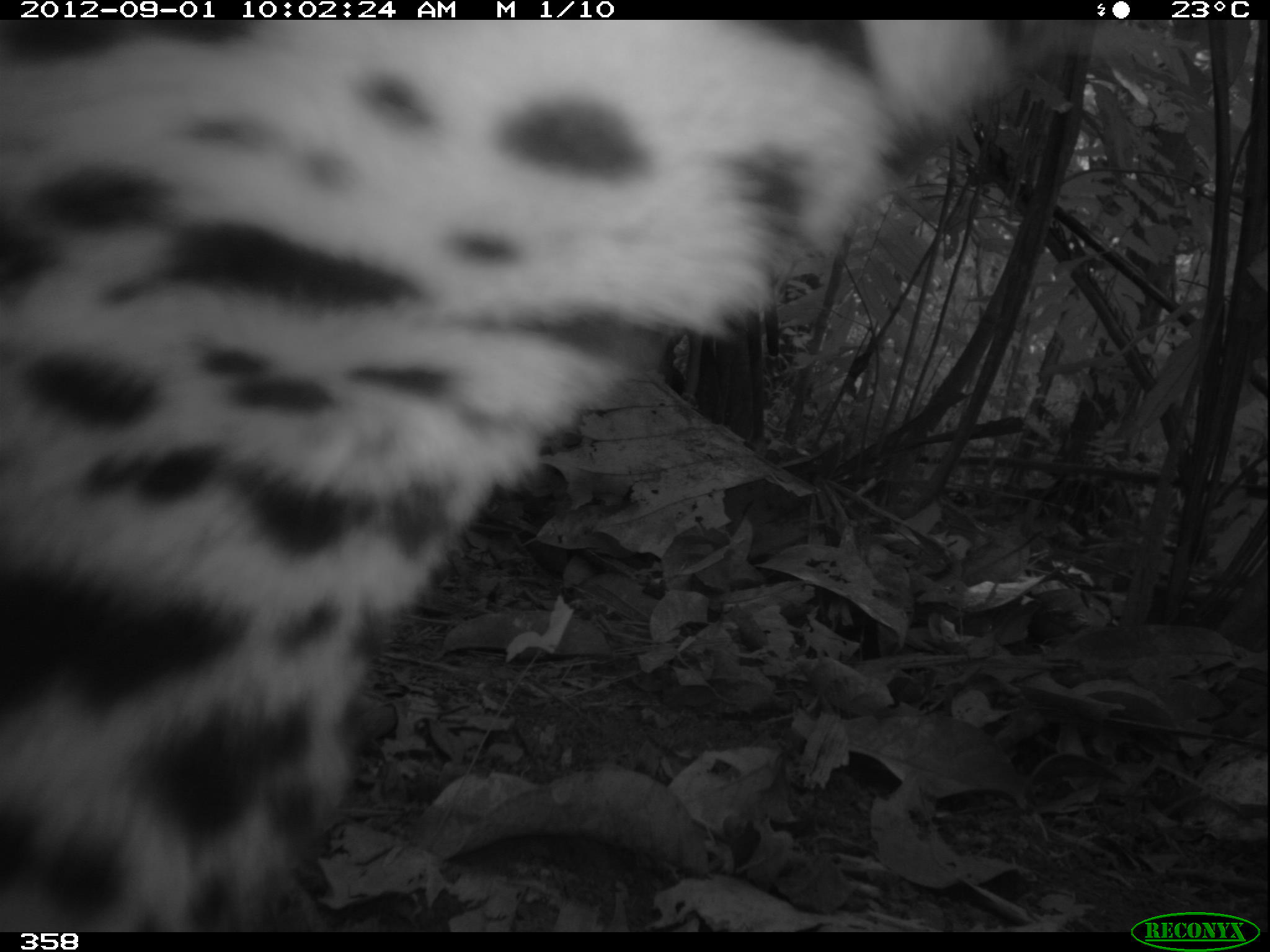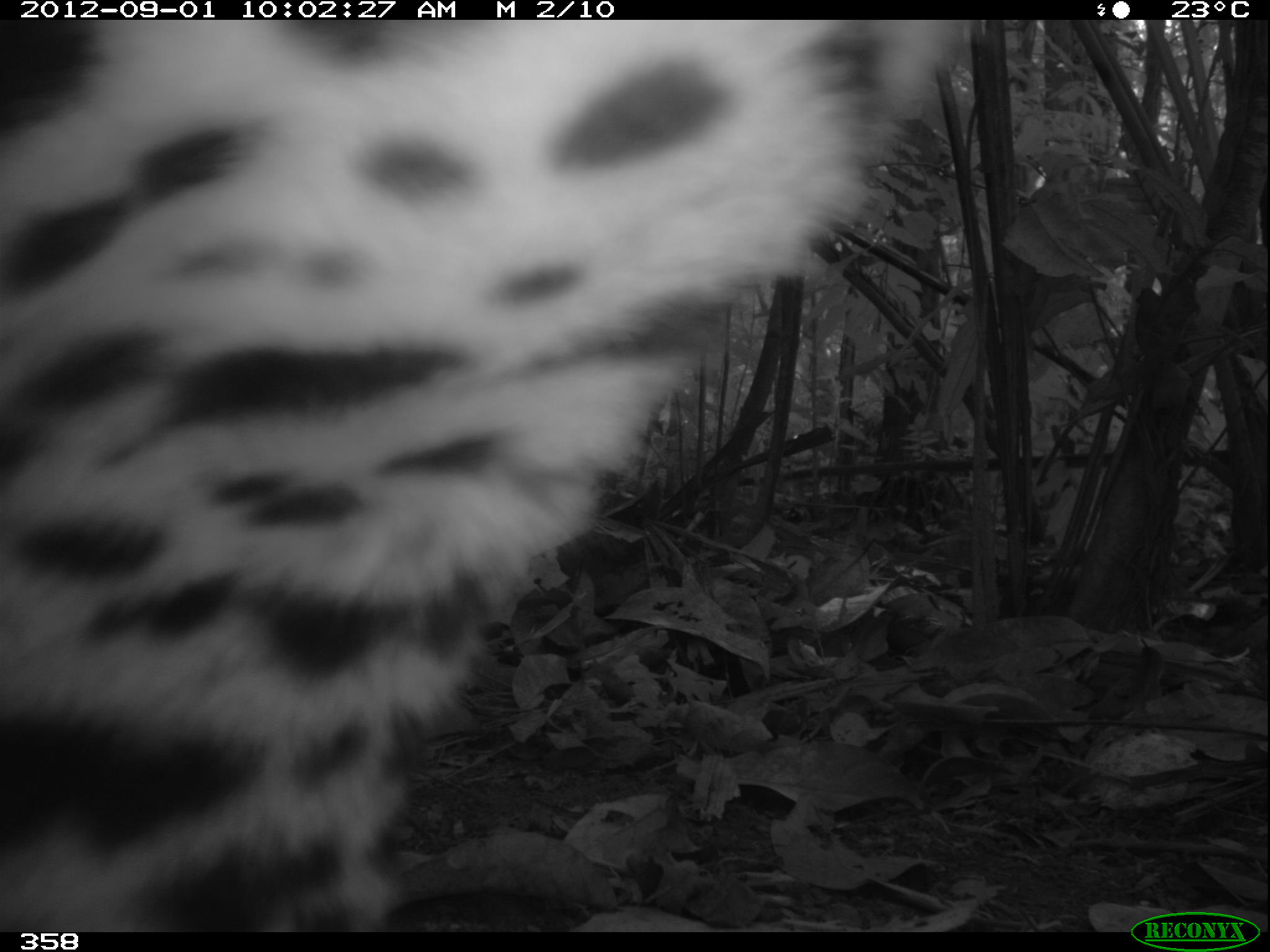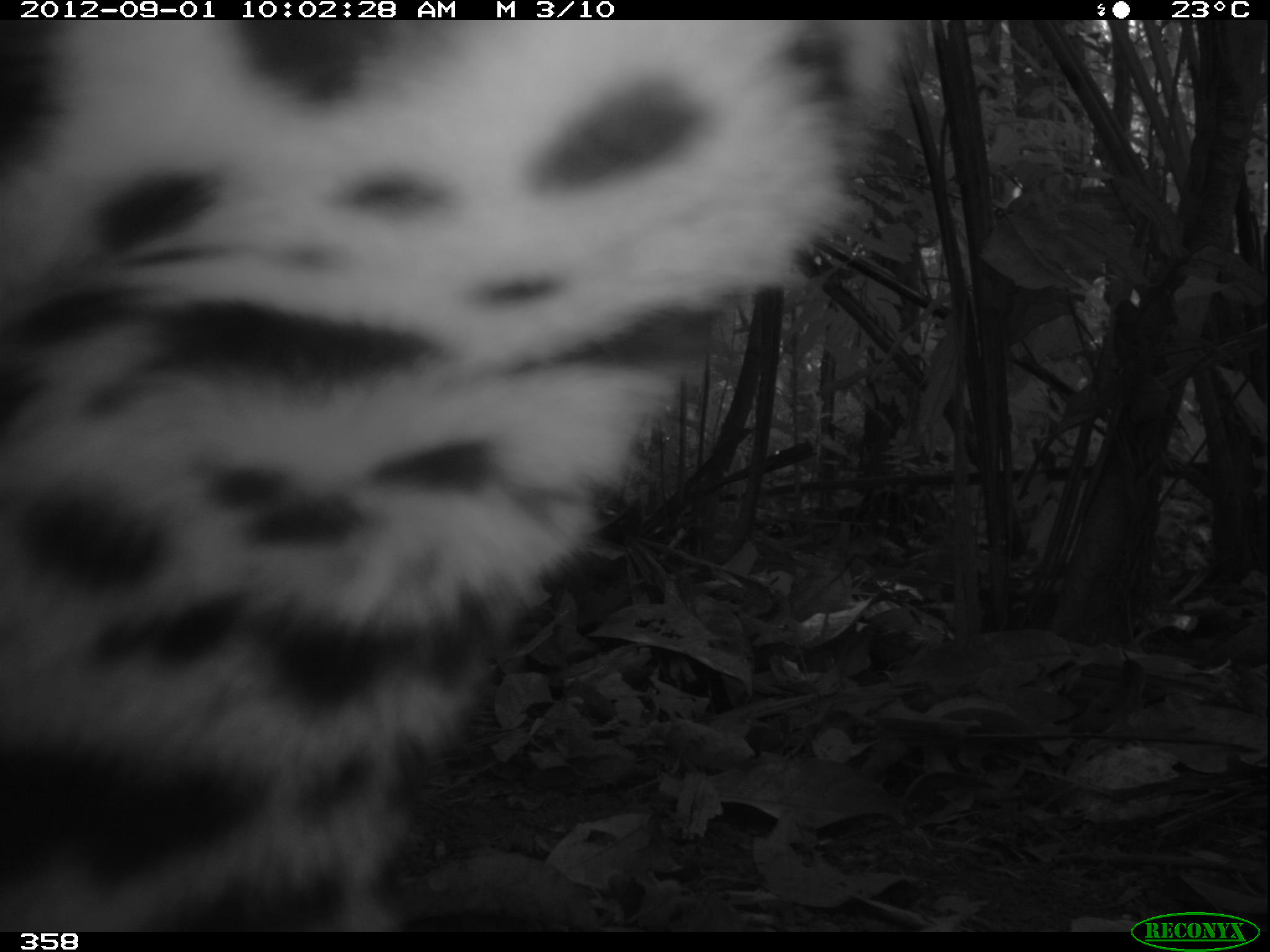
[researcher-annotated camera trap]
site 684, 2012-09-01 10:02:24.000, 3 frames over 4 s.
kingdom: Animalia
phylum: Chordata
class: Mammalia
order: Carnivora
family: Felidae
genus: Panthera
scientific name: Panthera onca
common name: jaguar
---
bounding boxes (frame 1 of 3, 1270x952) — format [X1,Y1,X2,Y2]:
panthera onca: [1,22,1060,932]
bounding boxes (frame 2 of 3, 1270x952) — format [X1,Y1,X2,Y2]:
panthera onca: [0,16,962,933]